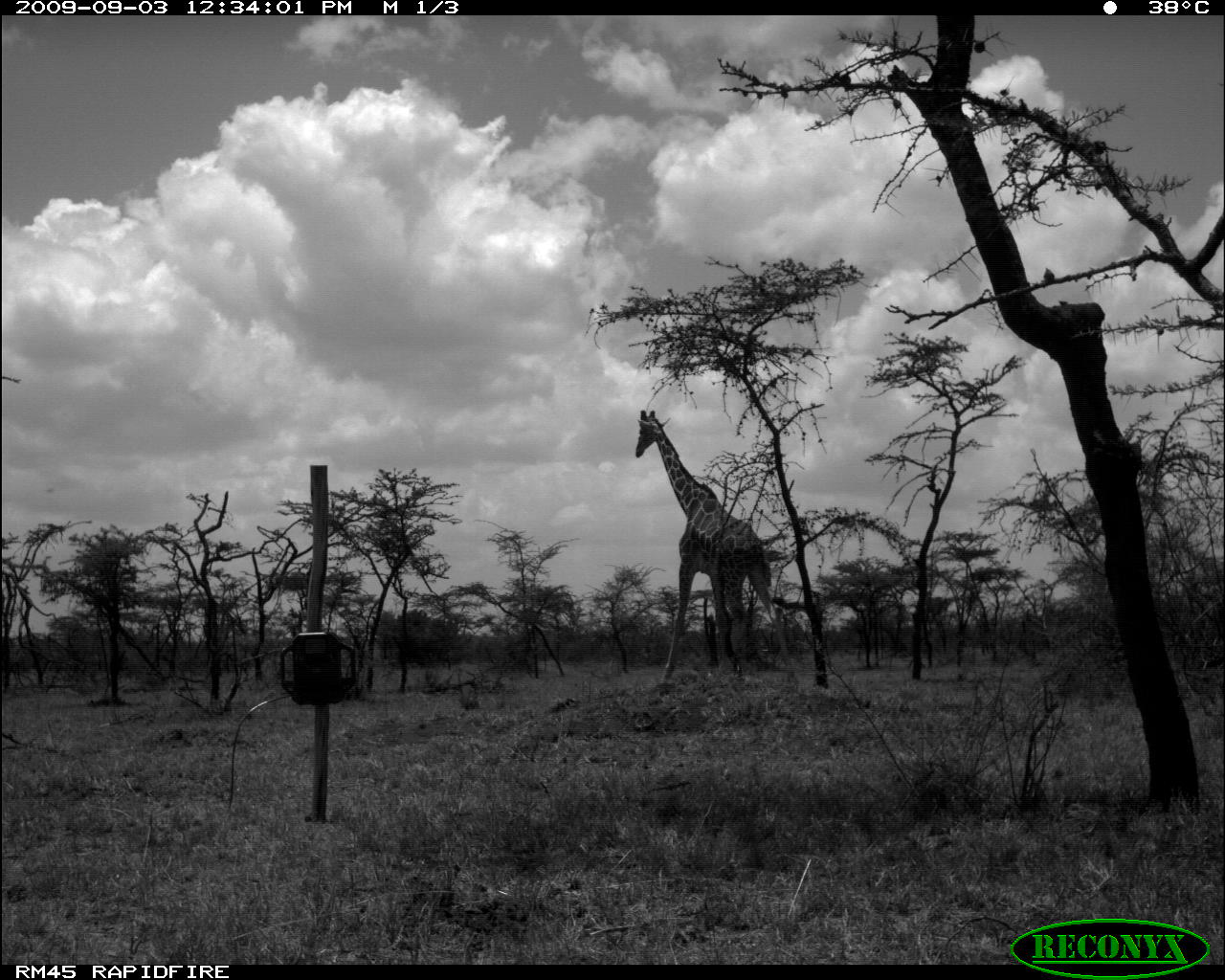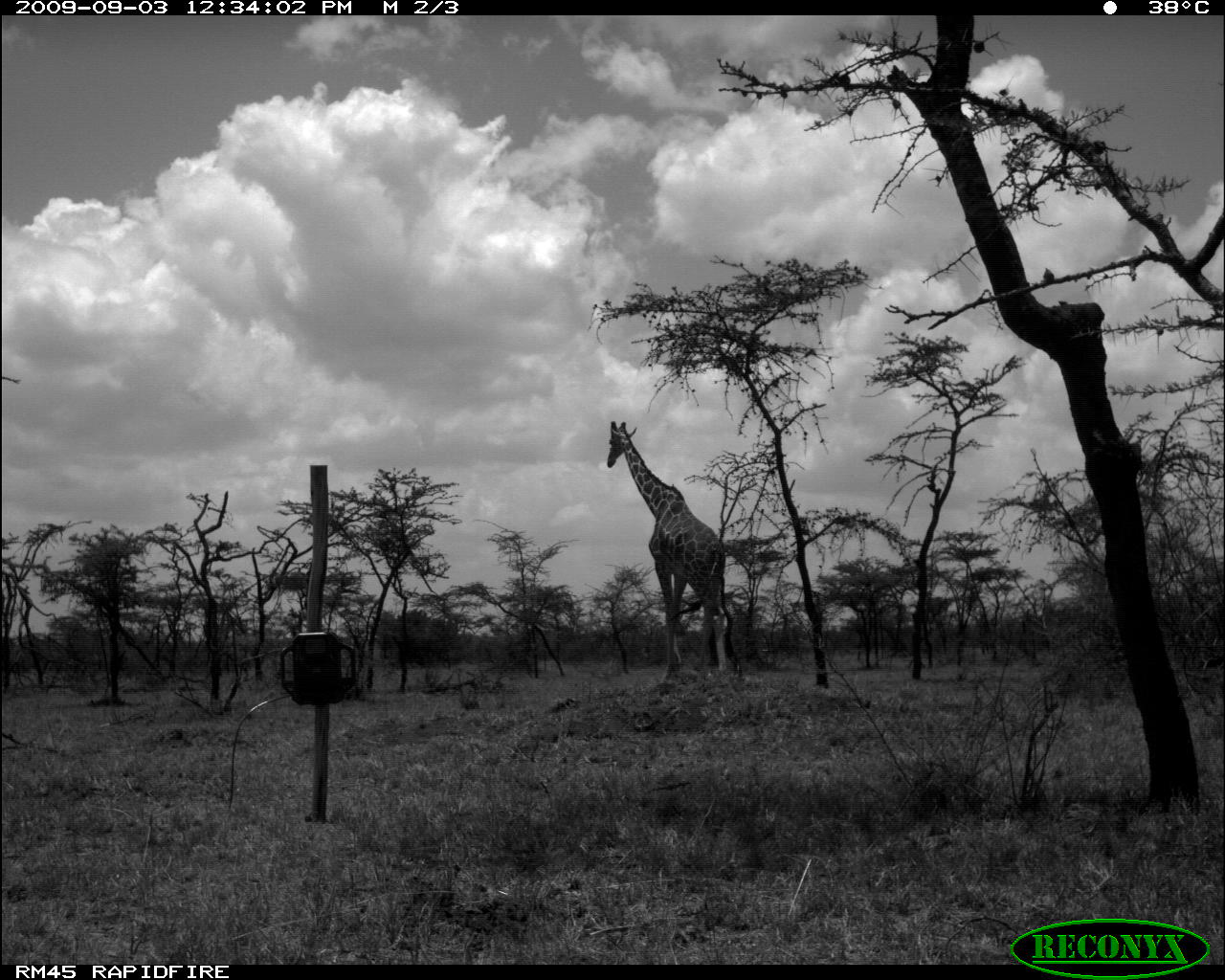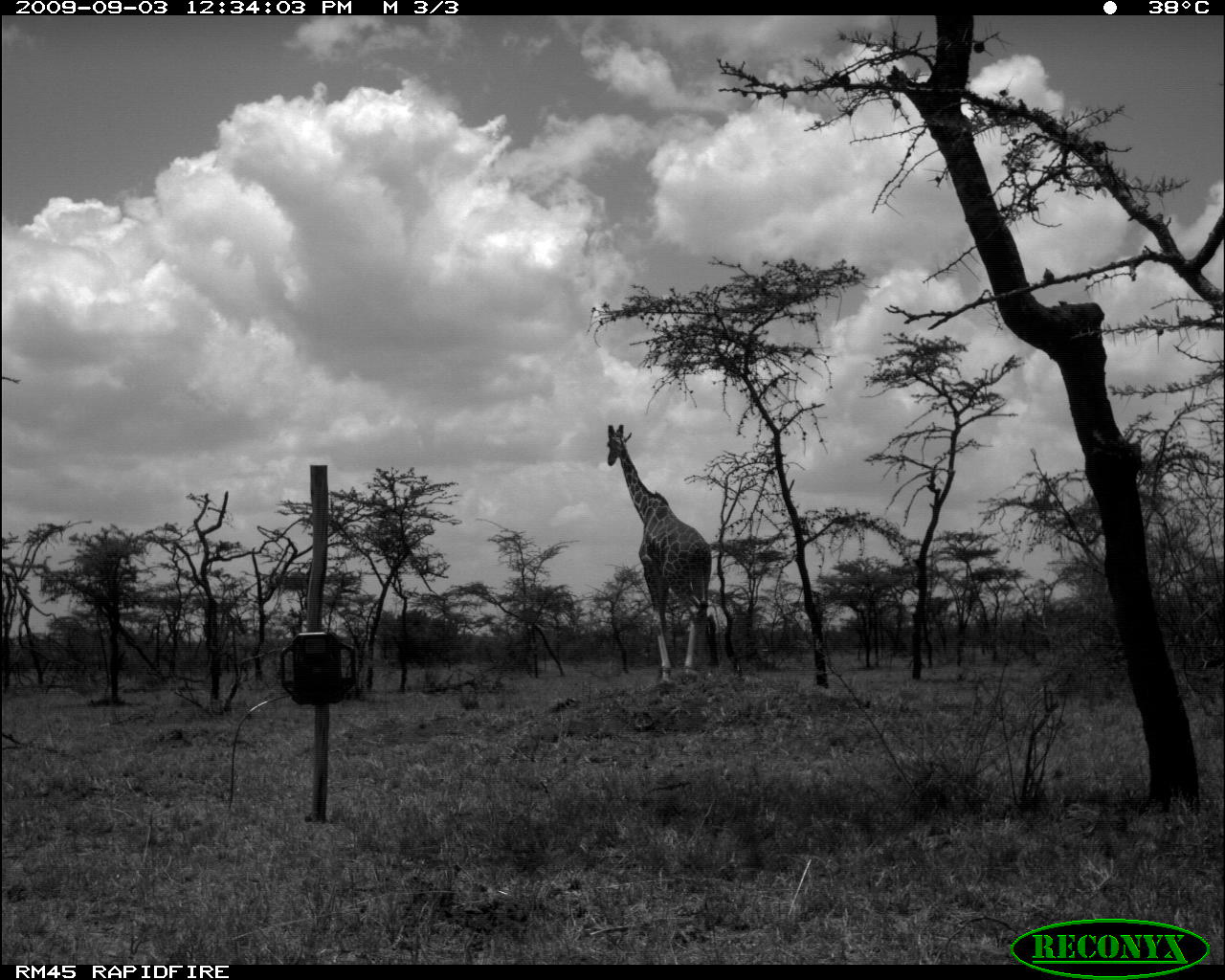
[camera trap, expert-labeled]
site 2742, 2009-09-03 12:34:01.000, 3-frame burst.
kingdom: Animalia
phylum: Chordata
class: Mammalia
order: Artiodactyla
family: Giraffidae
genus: Giraffa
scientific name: Giraffa camelopardalis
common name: giraffe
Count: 1.